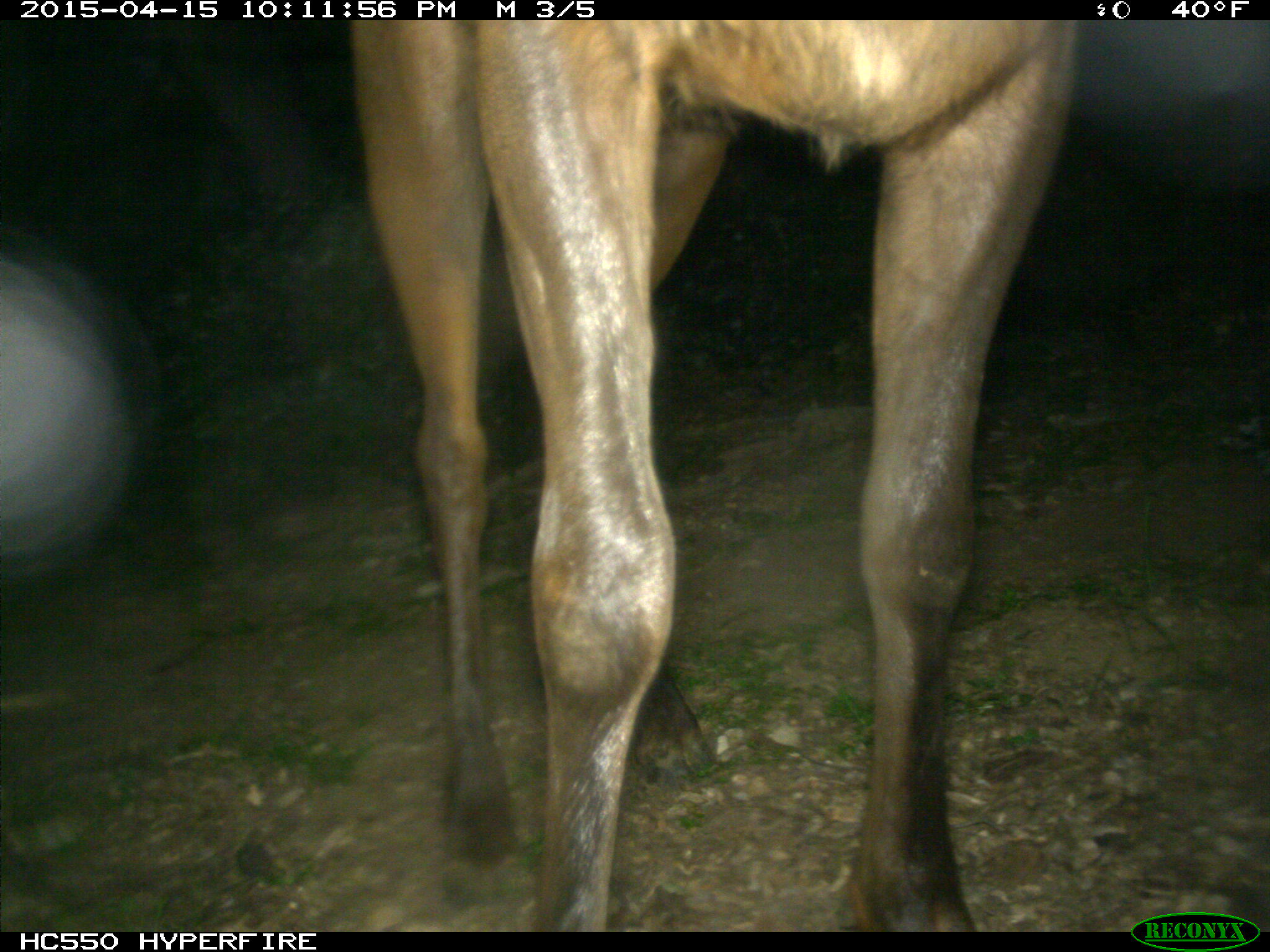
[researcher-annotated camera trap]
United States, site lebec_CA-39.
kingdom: Animalia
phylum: Chordata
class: Mammalia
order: Artiodactyla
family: Cervidae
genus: Cervus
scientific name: Cervus canadensis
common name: elk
Cervus canadensis (elk).